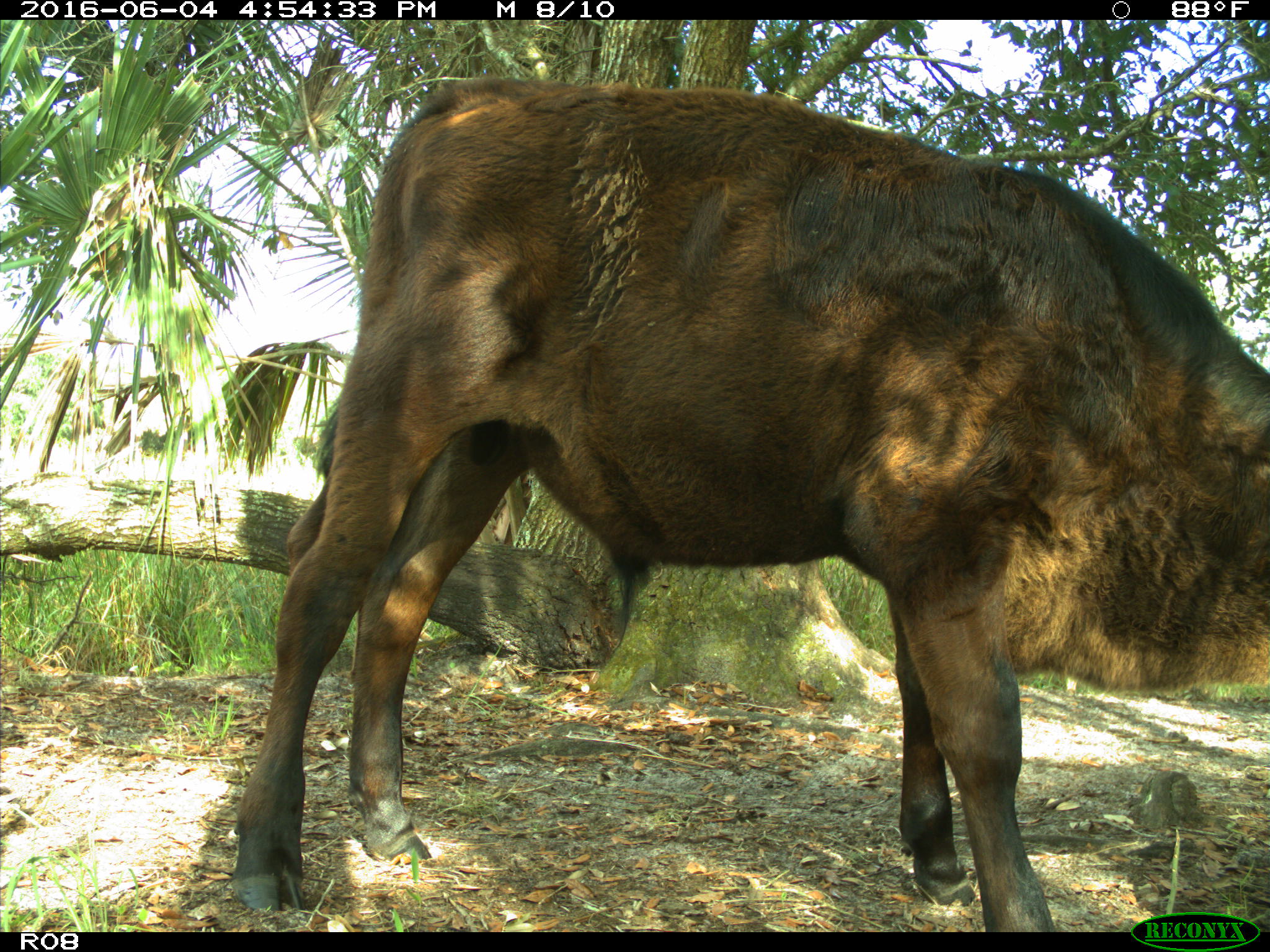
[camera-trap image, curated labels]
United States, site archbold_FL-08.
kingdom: Animalia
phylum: Chordata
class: Mammalia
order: Artiodactyla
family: Bovidae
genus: Bos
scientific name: Bos taurus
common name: domestic cow